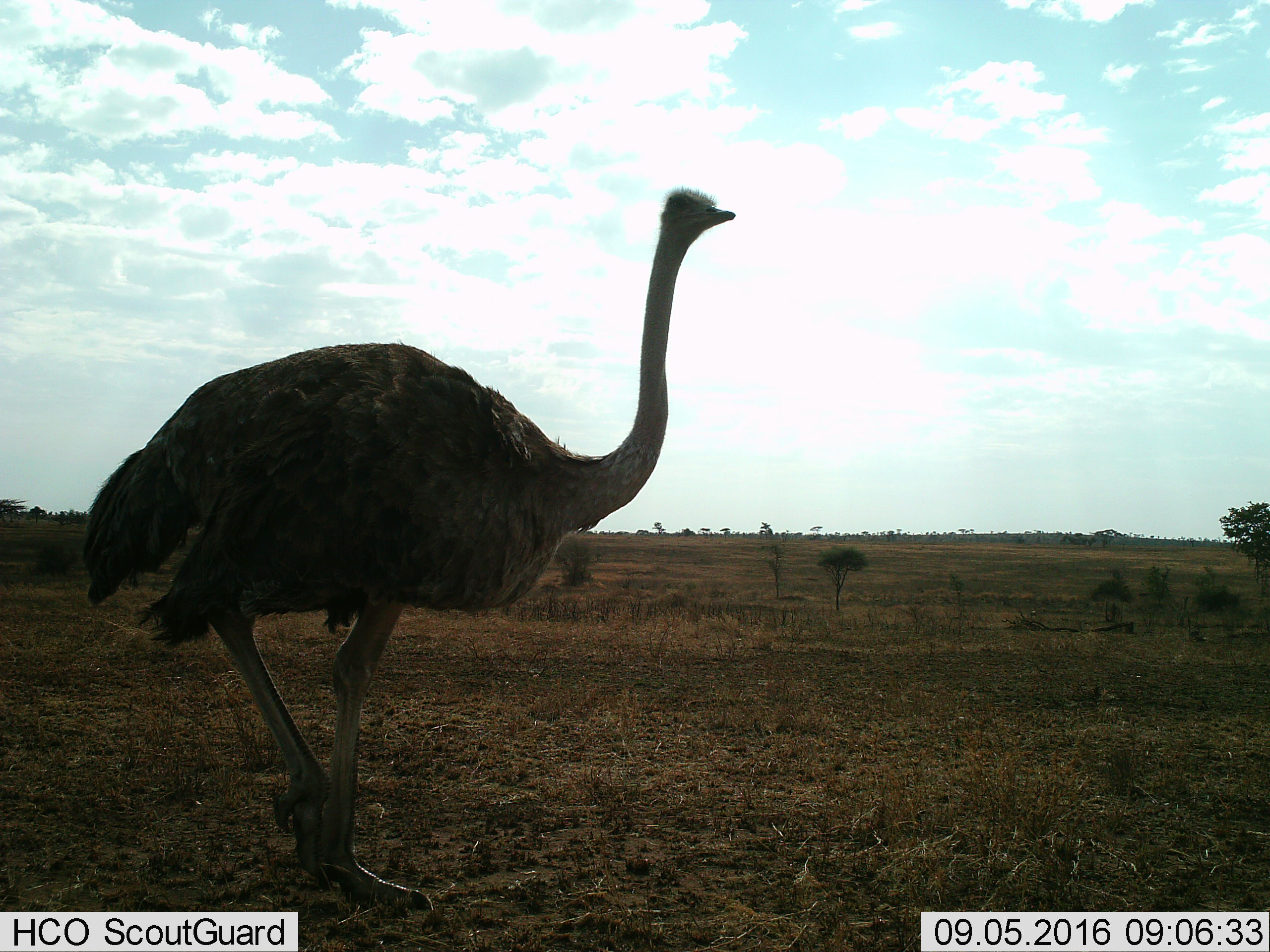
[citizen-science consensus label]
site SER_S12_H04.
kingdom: Animalia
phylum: Chordata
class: Aves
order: Struthioniformes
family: Struthionidae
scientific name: Struthionidae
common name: ostrich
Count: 1.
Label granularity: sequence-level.